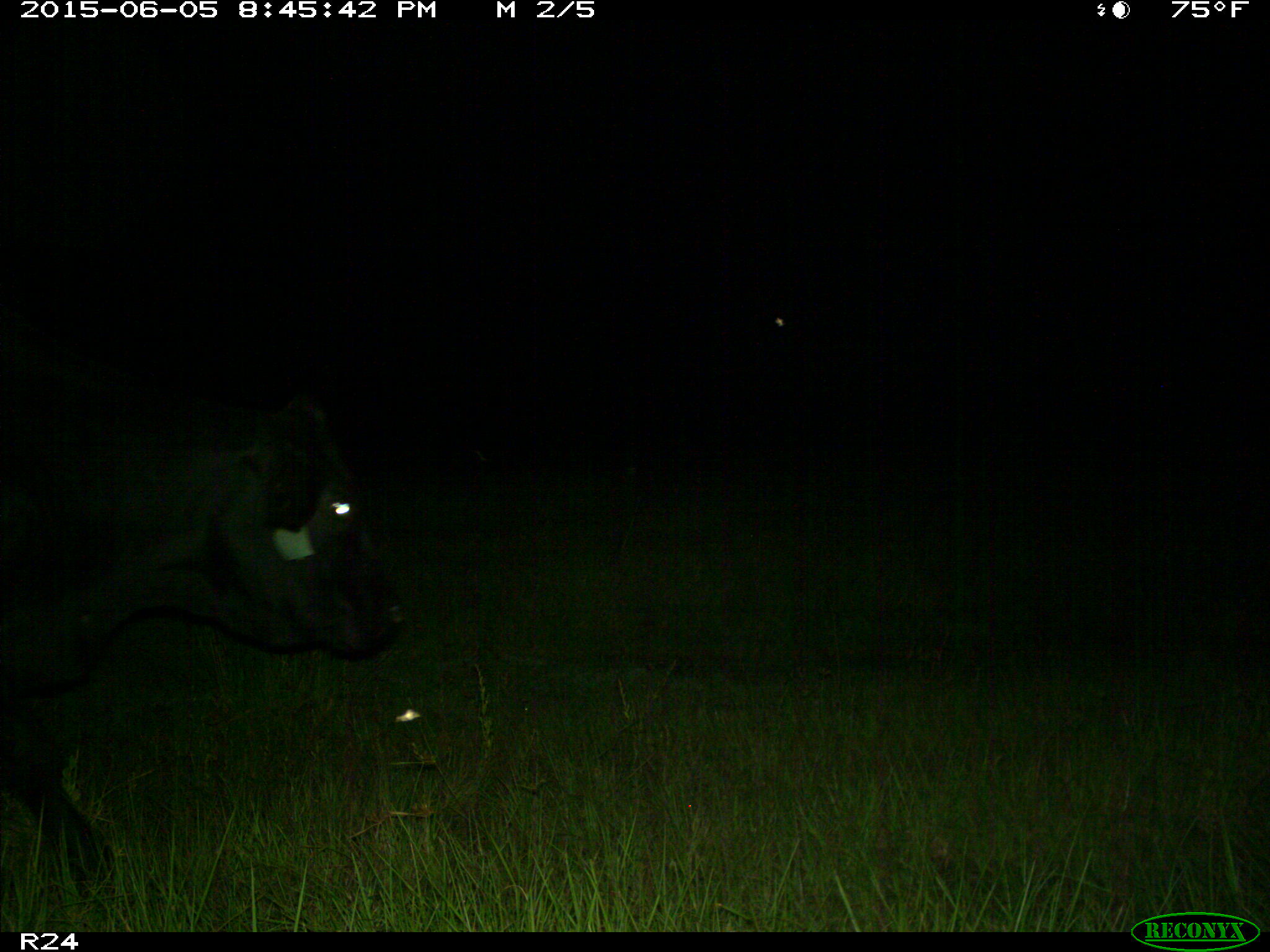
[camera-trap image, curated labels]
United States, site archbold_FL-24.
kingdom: Animalia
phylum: Chordata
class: Mammalia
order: Artiodactyla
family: Bovidae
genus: Bos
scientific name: Bos taurus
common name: domestic cow